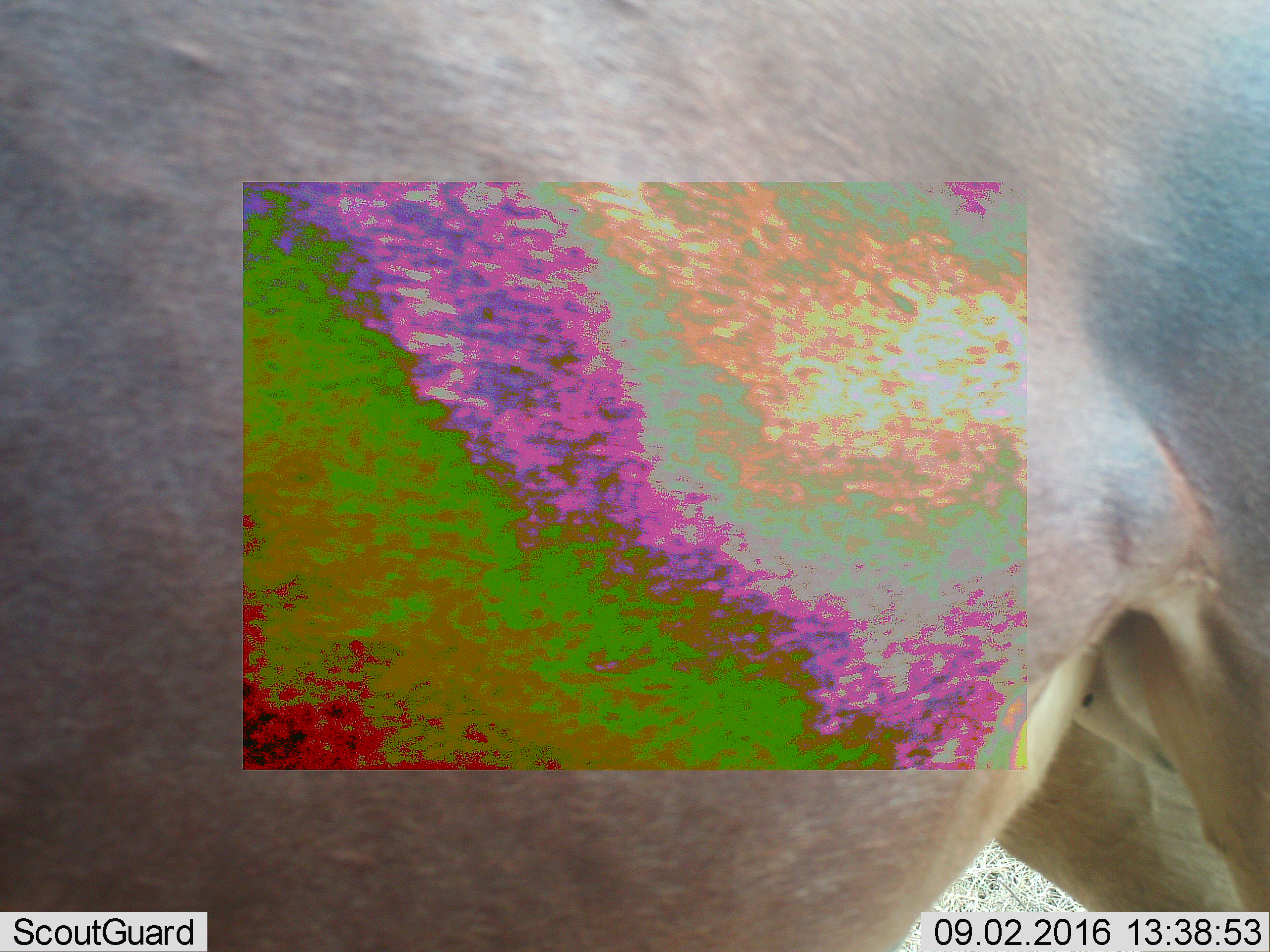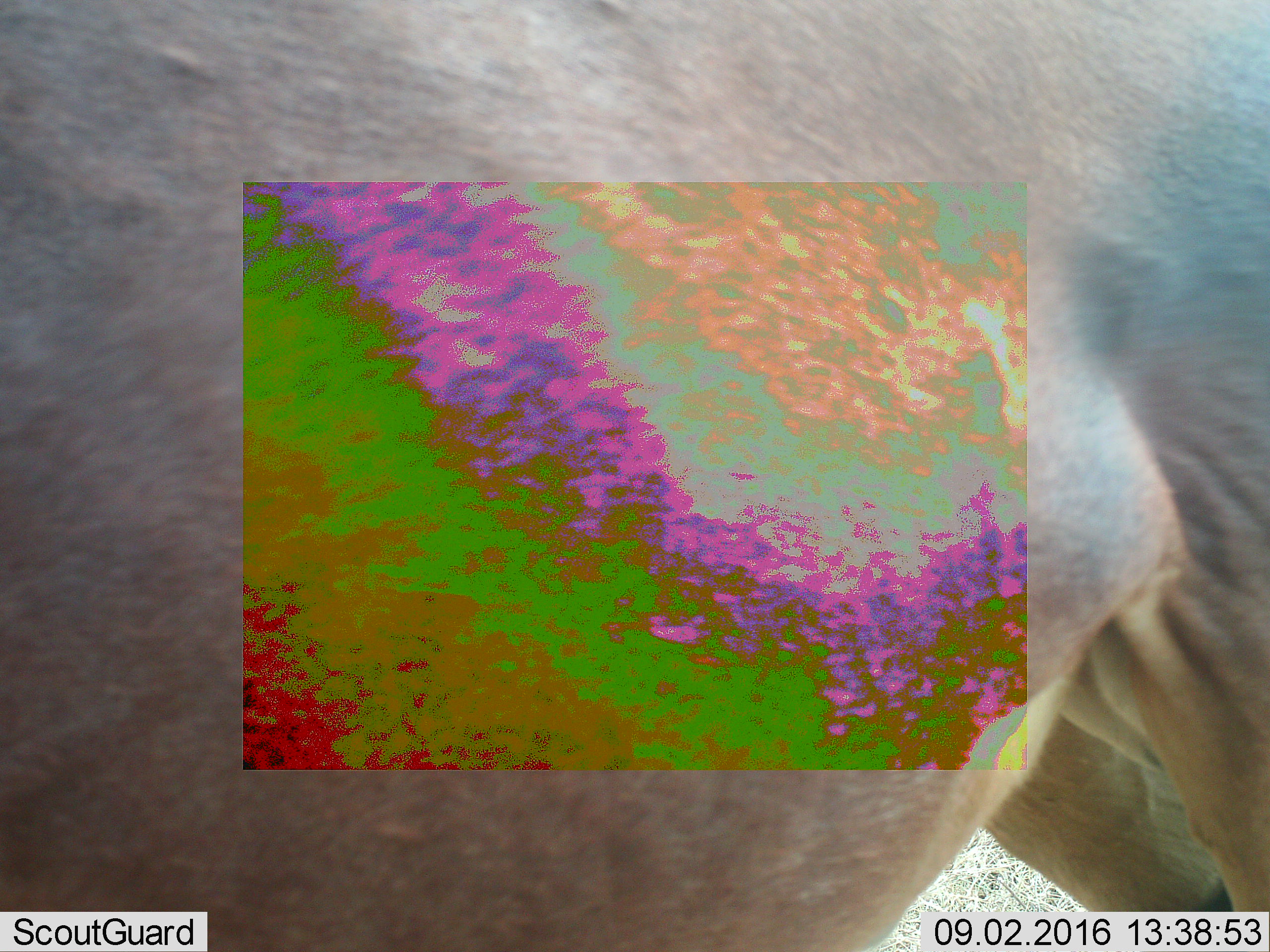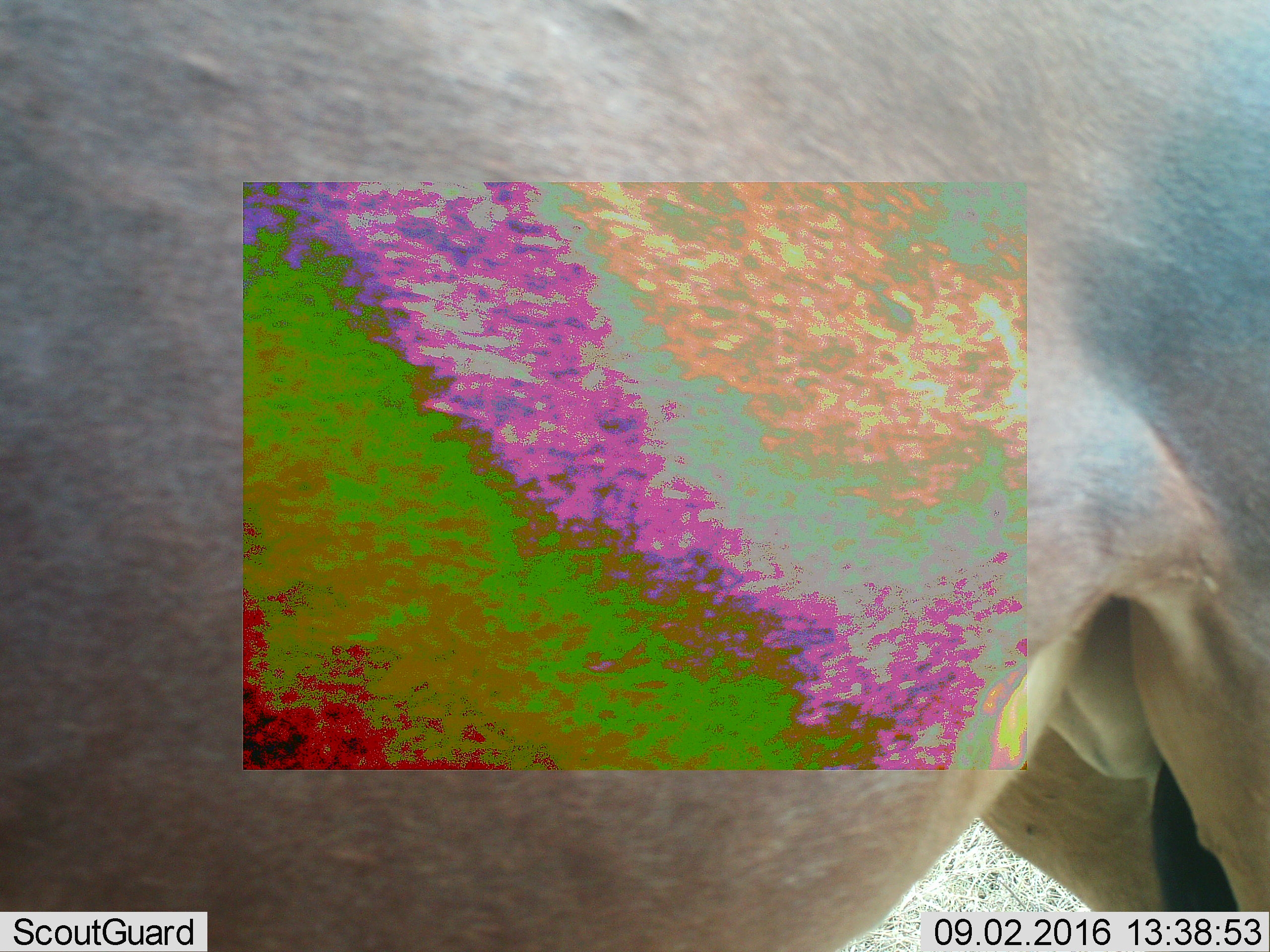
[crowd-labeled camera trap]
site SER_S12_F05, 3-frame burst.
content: unidentified animal